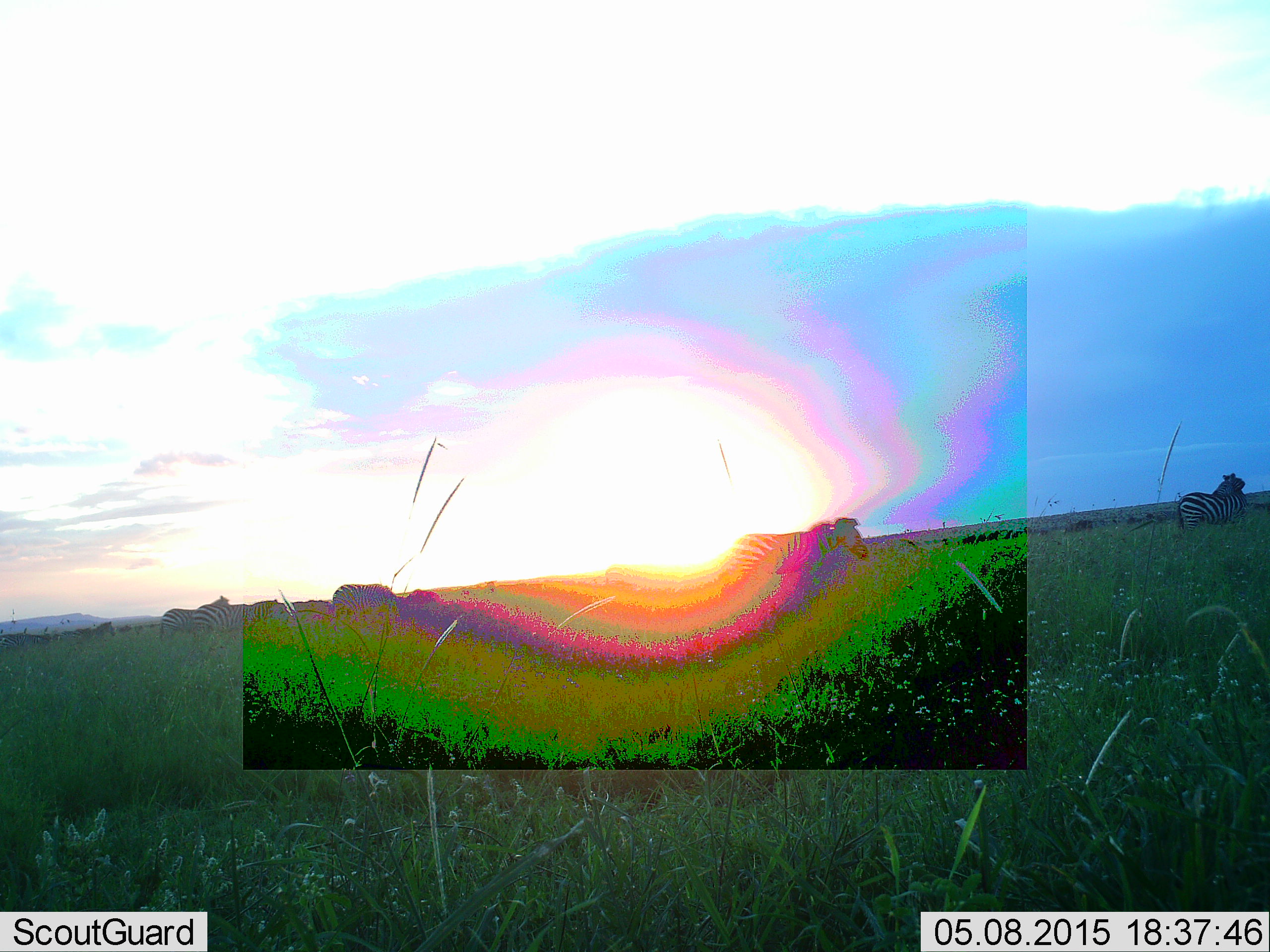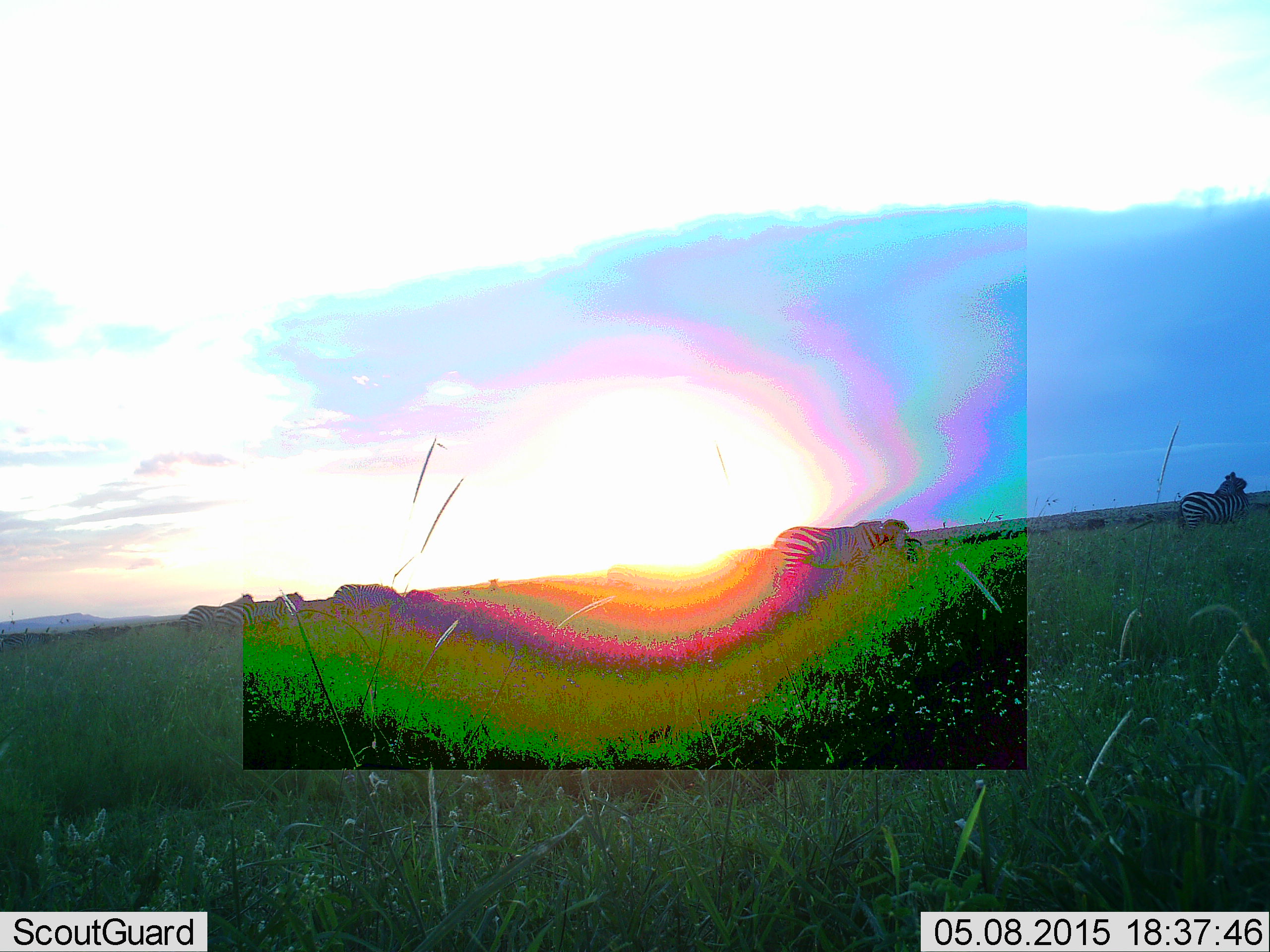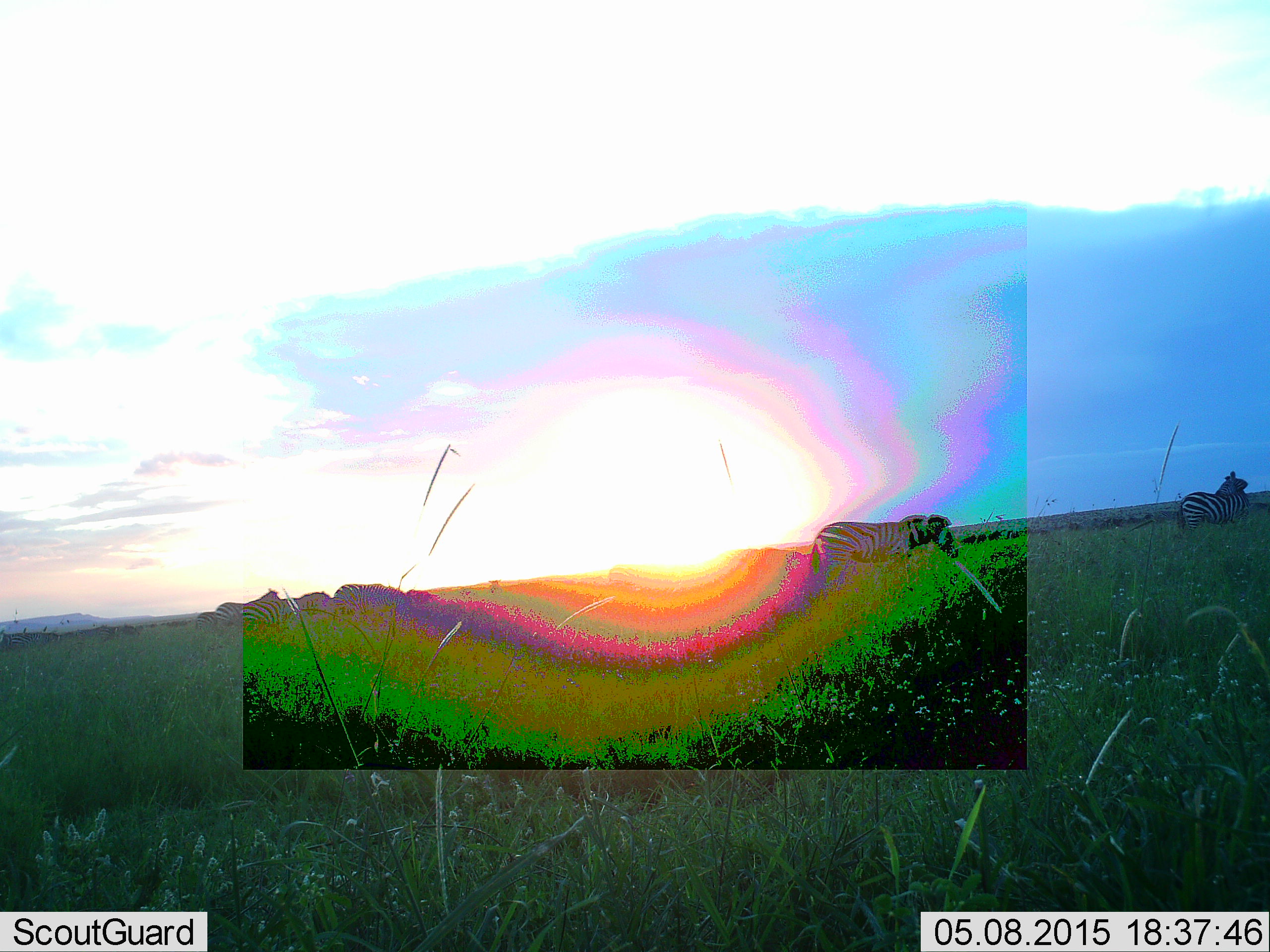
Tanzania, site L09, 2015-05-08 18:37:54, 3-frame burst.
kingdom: Animalia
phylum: Chordata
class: Mammalia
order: Perissodactyla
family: Equidae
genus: Equus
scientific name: Equus quagga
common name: plains zebra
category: zebra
Zebra (plains zebra) (Equus quagga), count 7. Behavior (volunteer vote fractions): standing 20%, resting 0%, moving 90%, interacting 10%. Young present (vote fraction): 10%. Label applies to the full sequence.